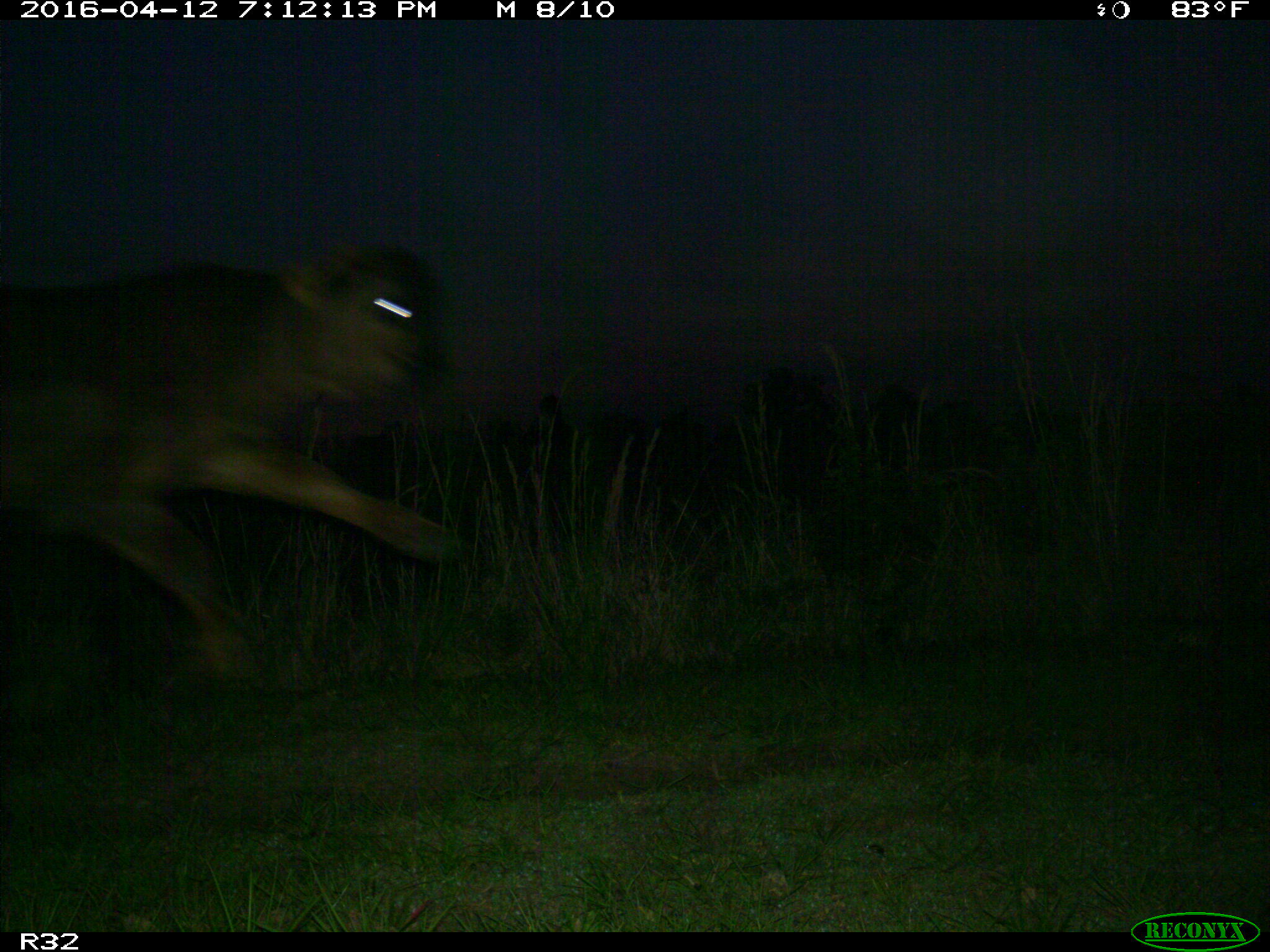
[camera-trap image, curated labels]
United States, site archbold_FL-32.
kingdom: Animalia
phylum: Chordata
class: Mammalia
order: Artiodactyla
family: Bovidae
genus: Bos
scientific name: Bos taurus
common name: domestic cow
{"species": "Bos taurus (domestic cow)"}